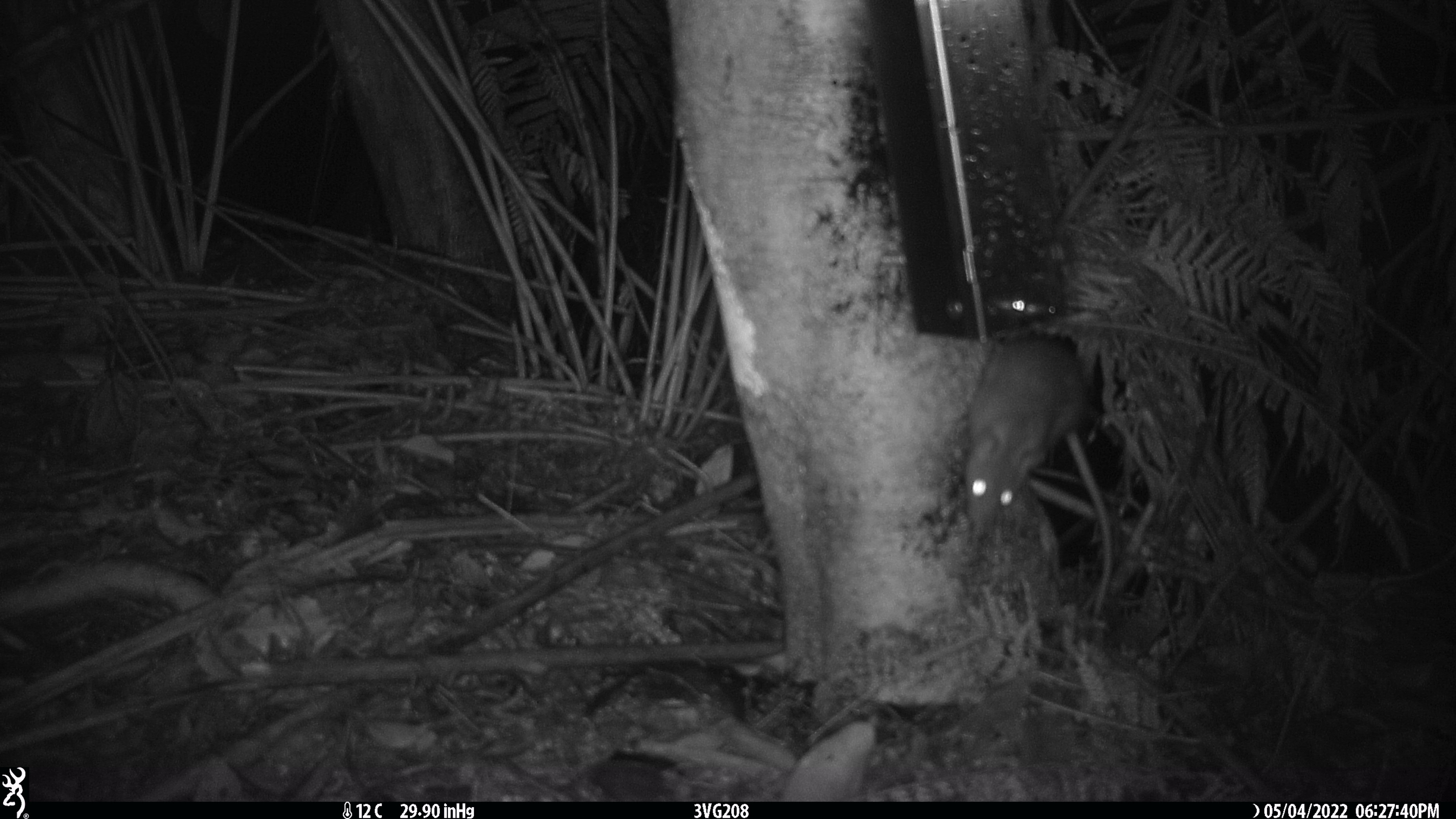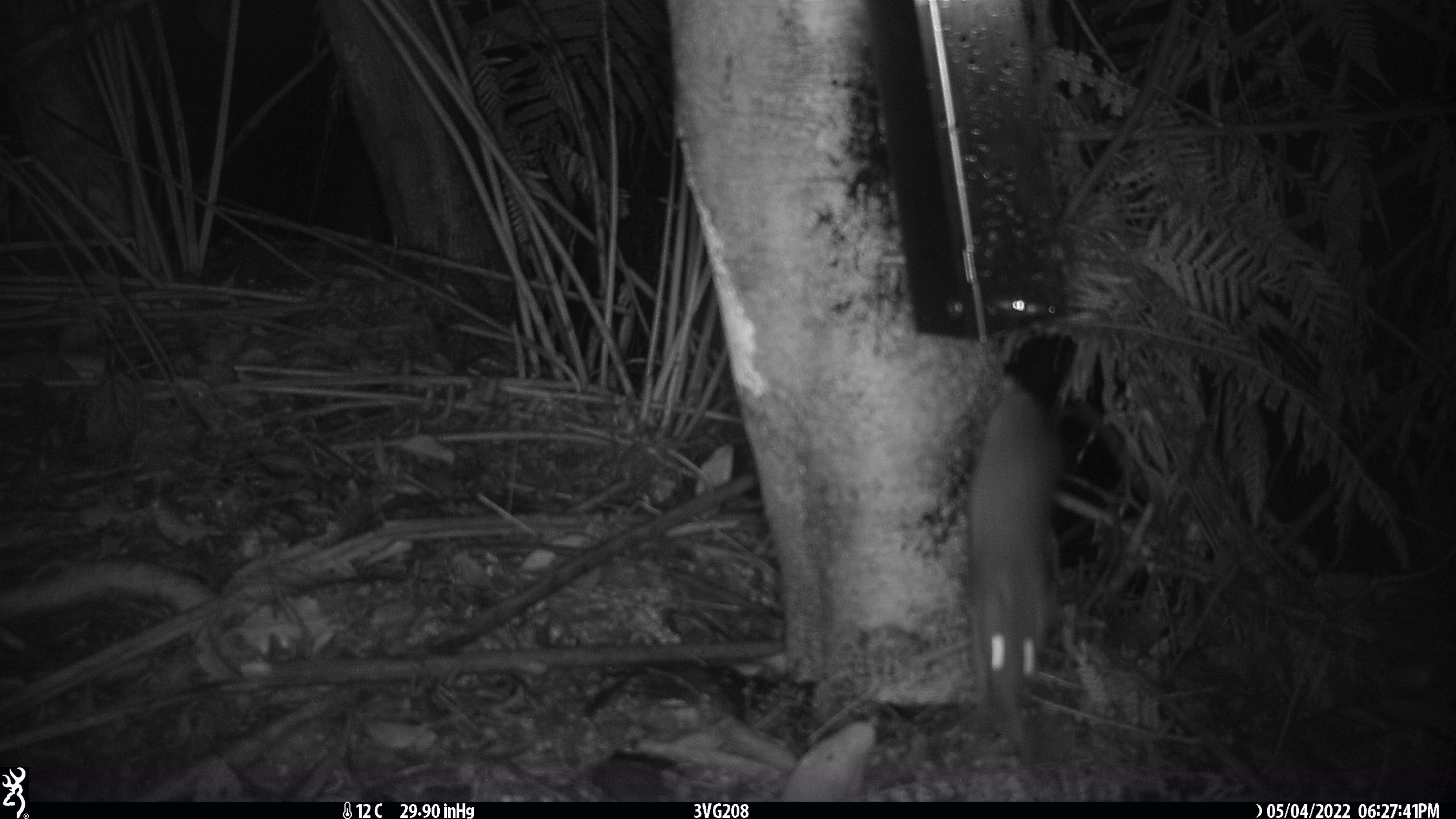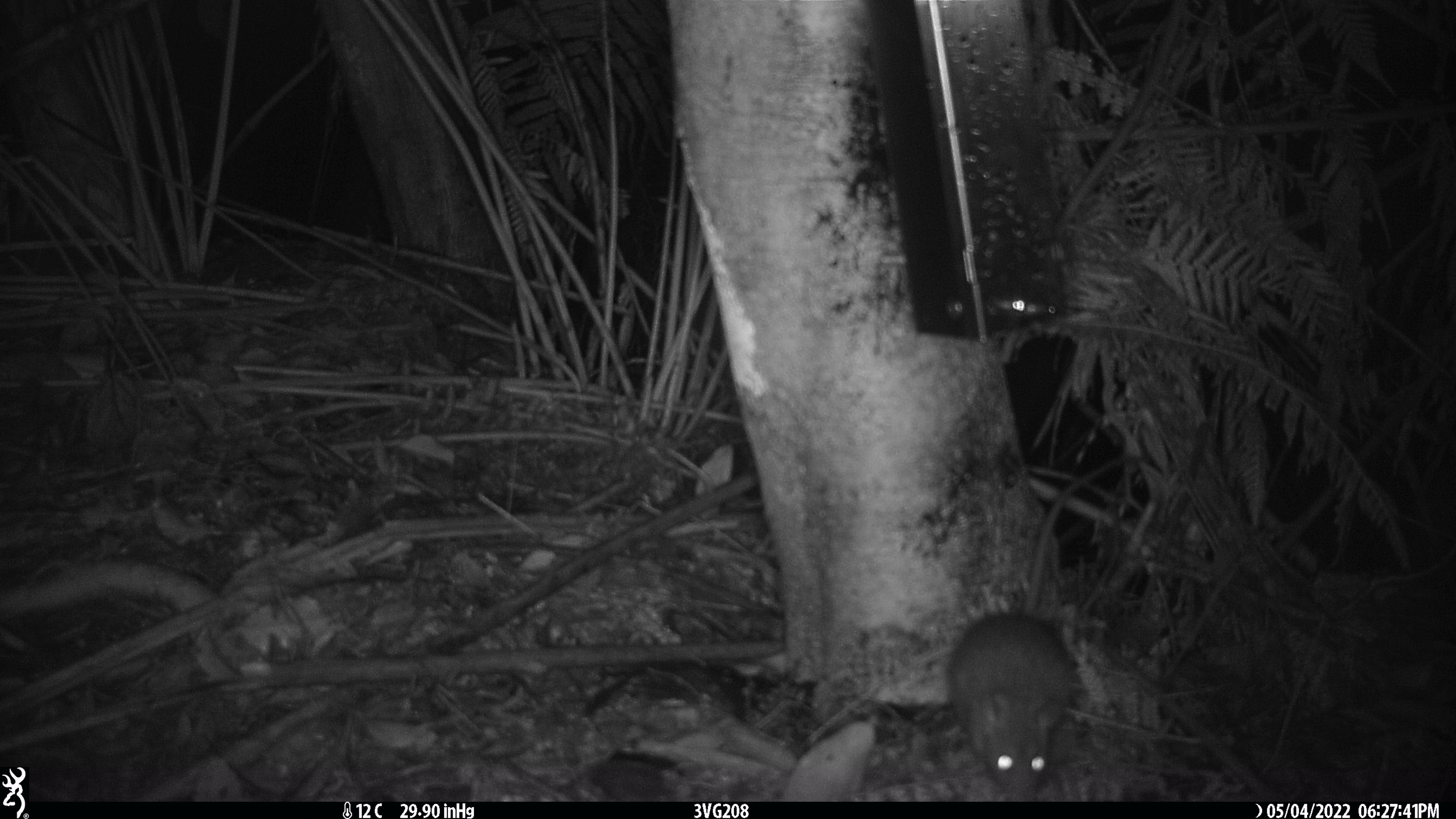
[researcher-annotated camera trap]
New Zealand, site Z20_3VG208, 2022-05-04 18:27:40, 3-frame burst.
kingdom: Animalia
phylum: Chordata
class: Mammalia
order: Rodentia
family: Muridae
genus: Rattus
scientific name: Rattus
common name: rat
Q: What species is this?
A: Rat (Rattus).